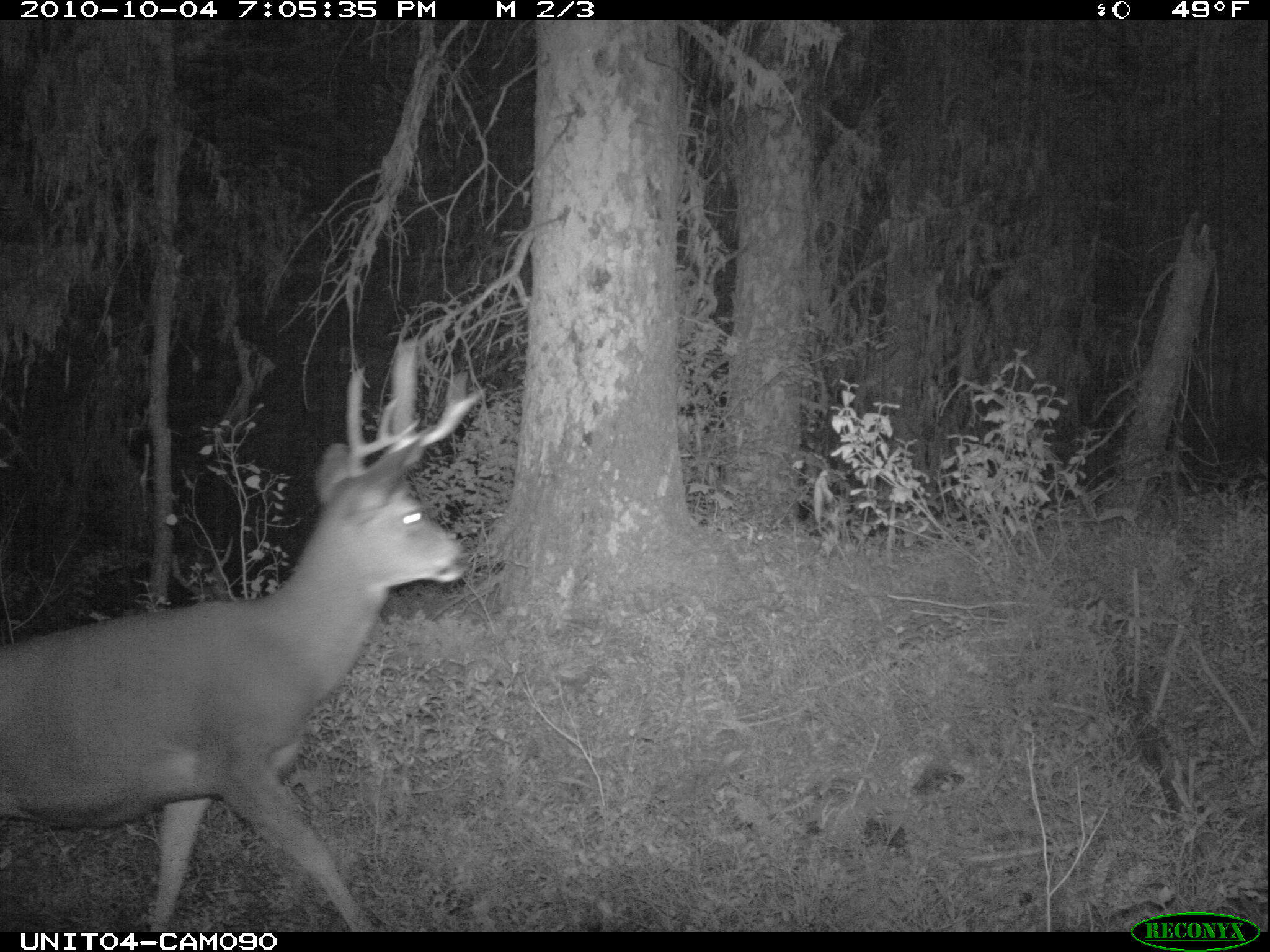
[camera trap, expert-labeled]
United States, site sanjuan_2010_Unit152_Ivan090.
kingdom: Animalia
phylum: Chordata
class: Mammalia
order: Artiodactyla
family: Cervidae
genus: Odocoileus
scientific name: Odocoileus hemionus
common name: mule deer